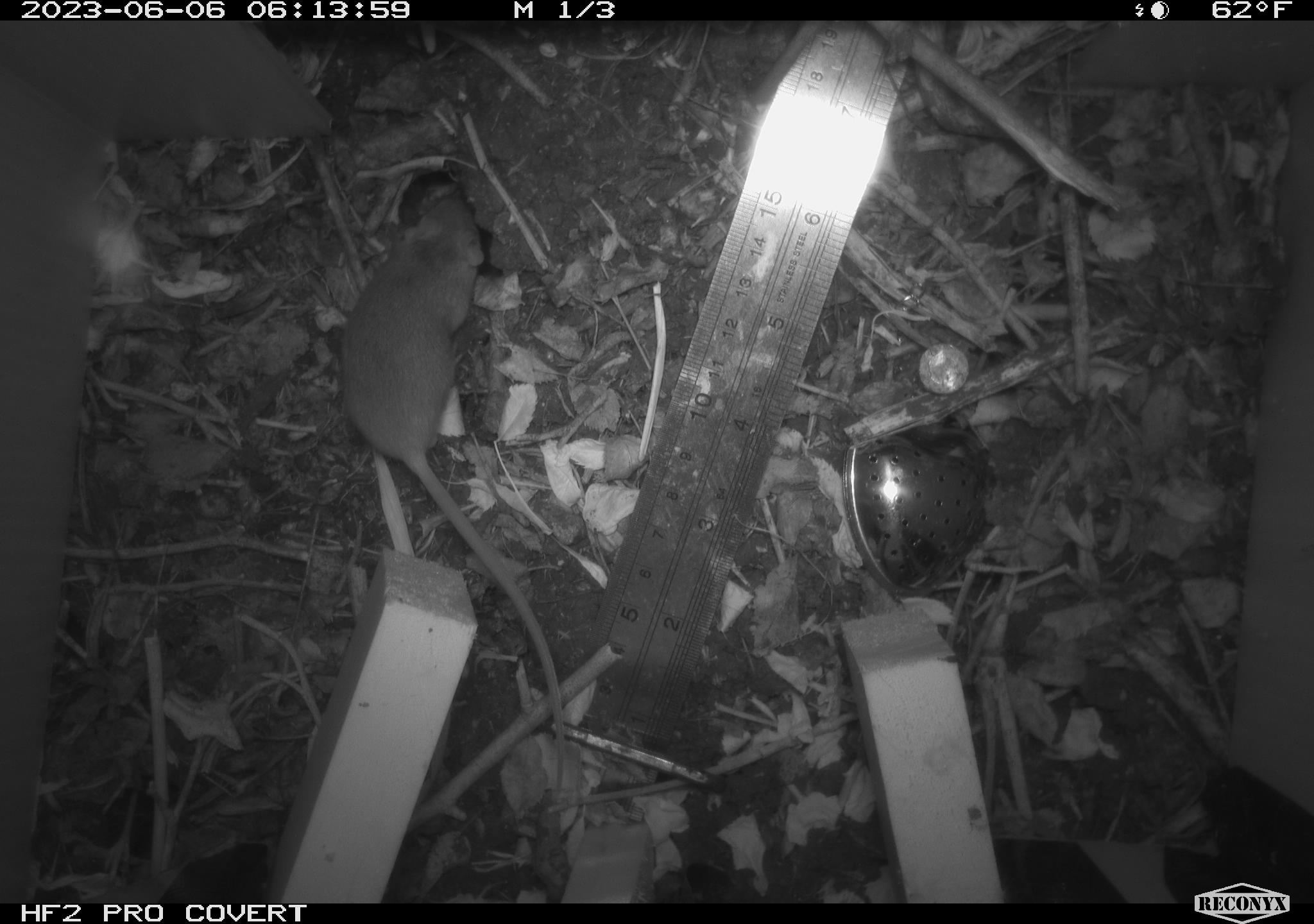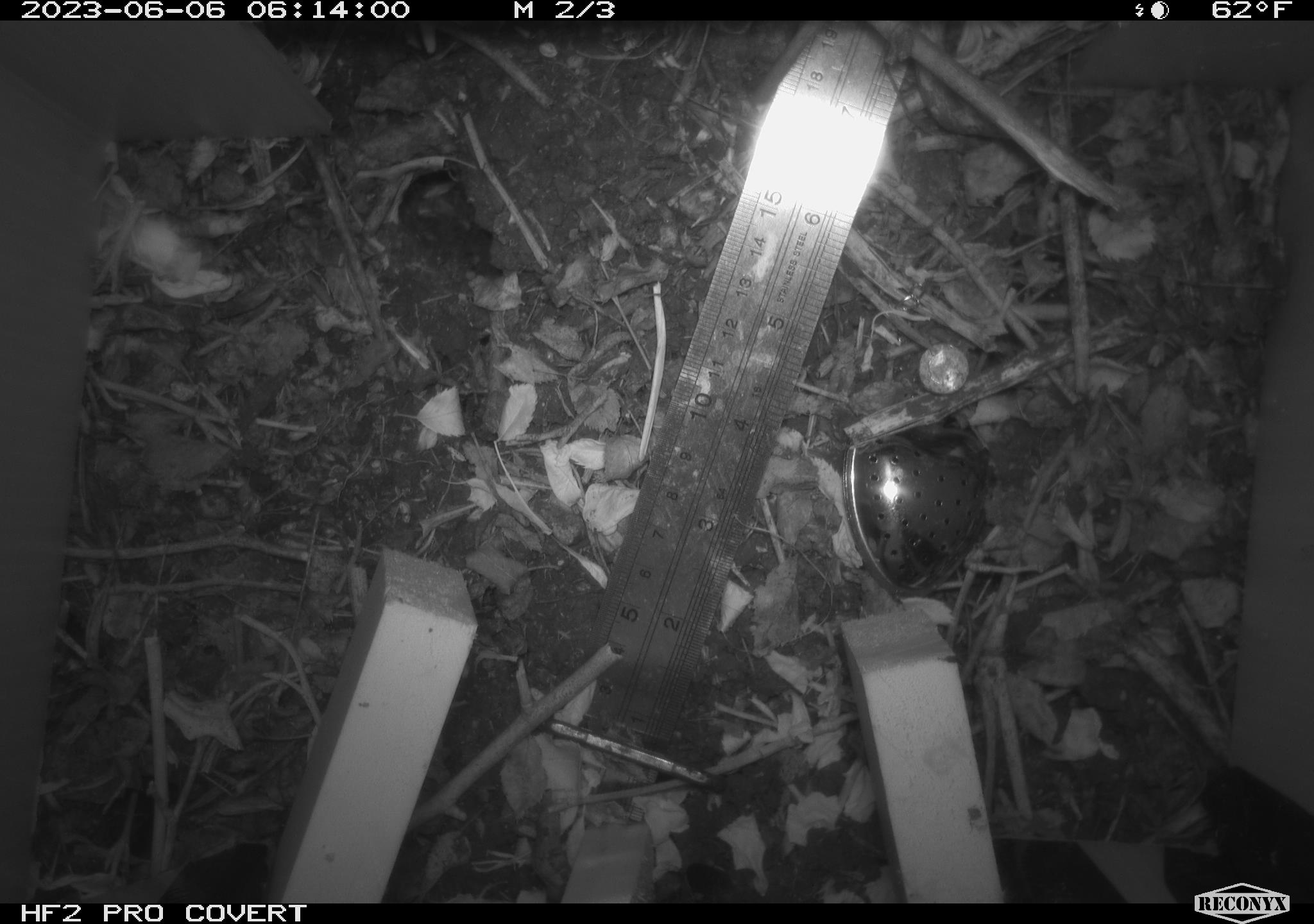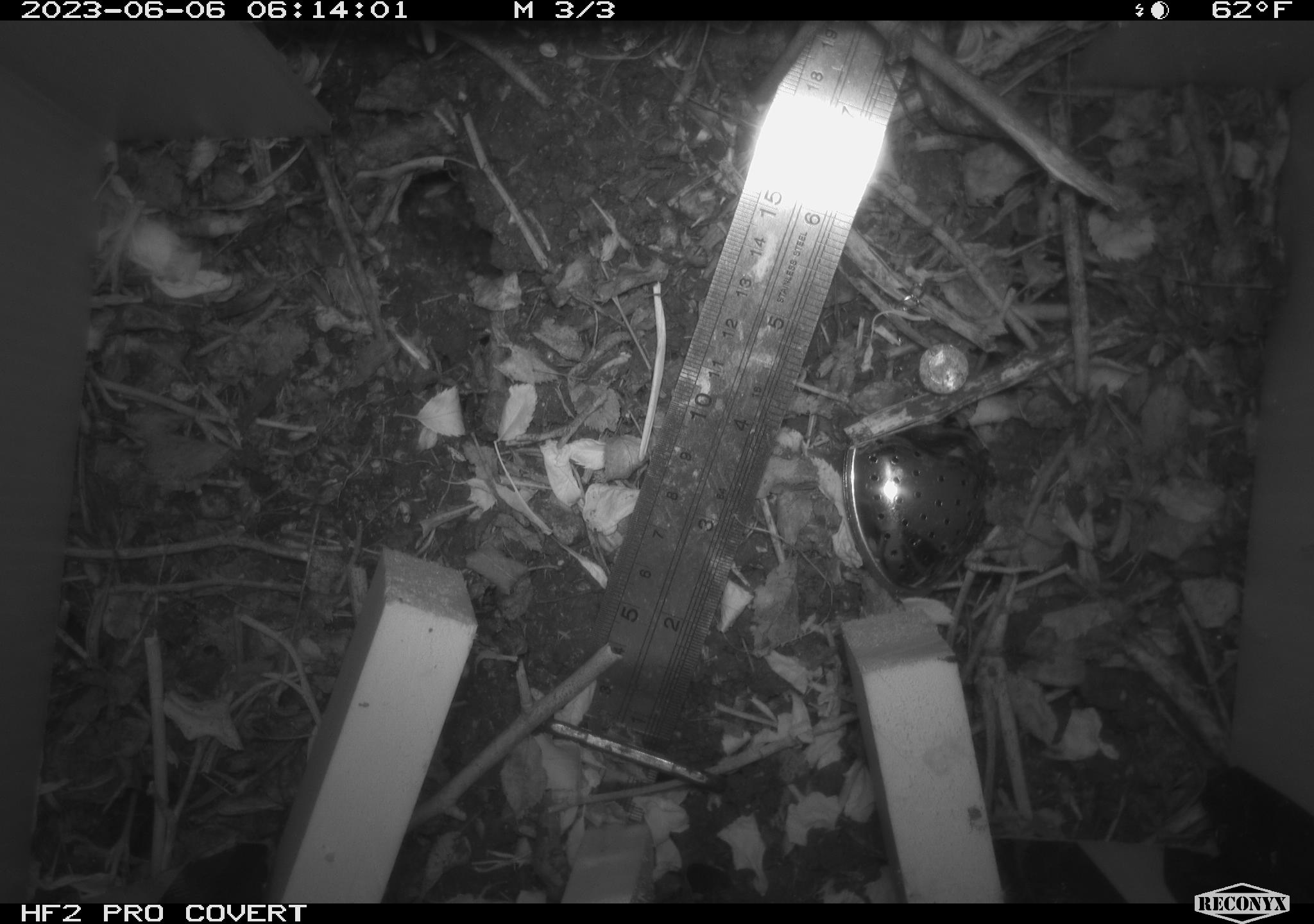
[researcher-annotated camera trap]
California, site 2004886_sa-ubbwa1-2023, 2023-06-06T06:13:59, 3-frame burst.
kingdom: Animalia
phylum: Chordata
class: Mammalia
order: Rodentia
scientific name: Rodentia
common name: rodent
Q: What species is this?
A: Rodent (Rodentia).